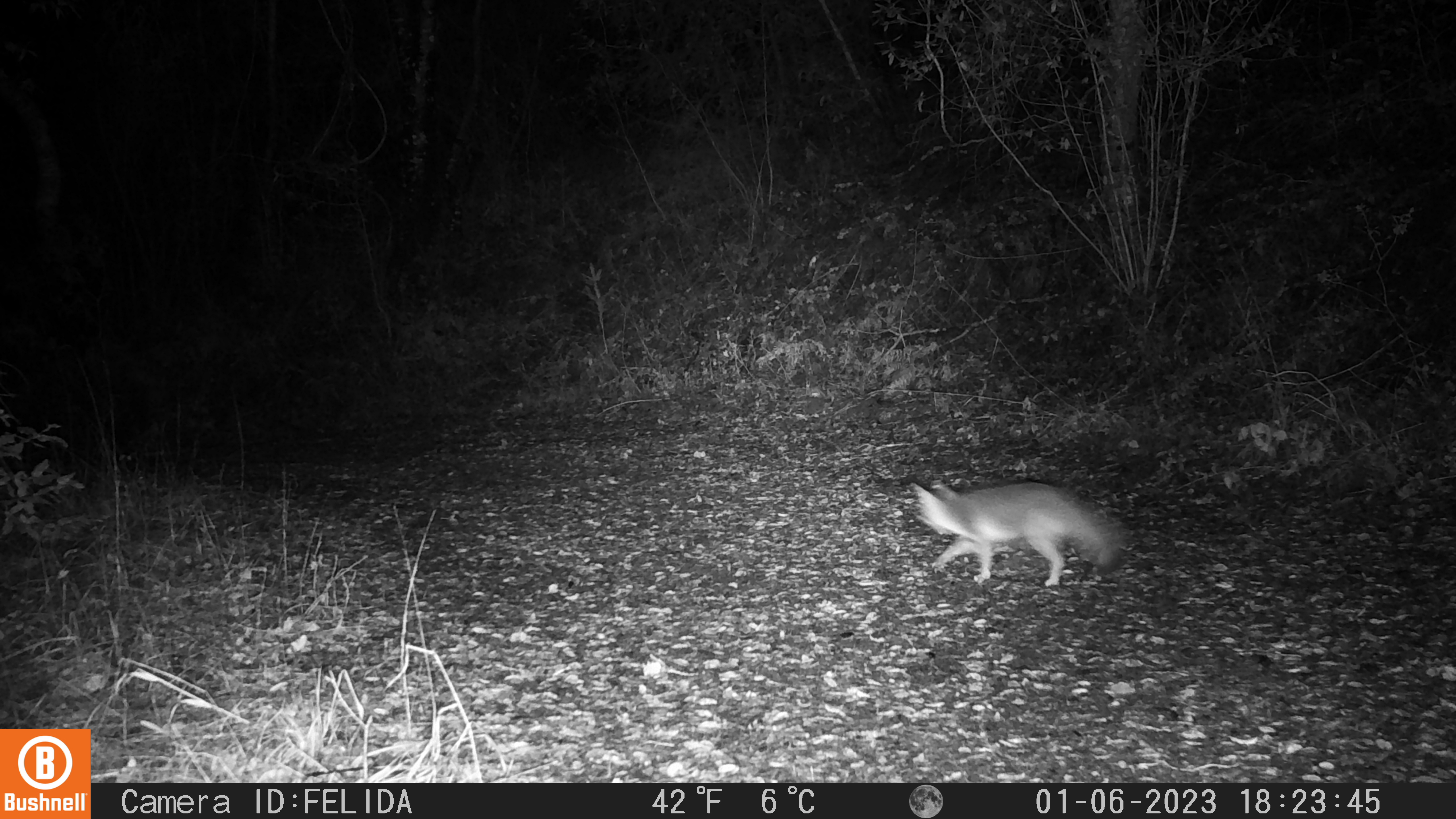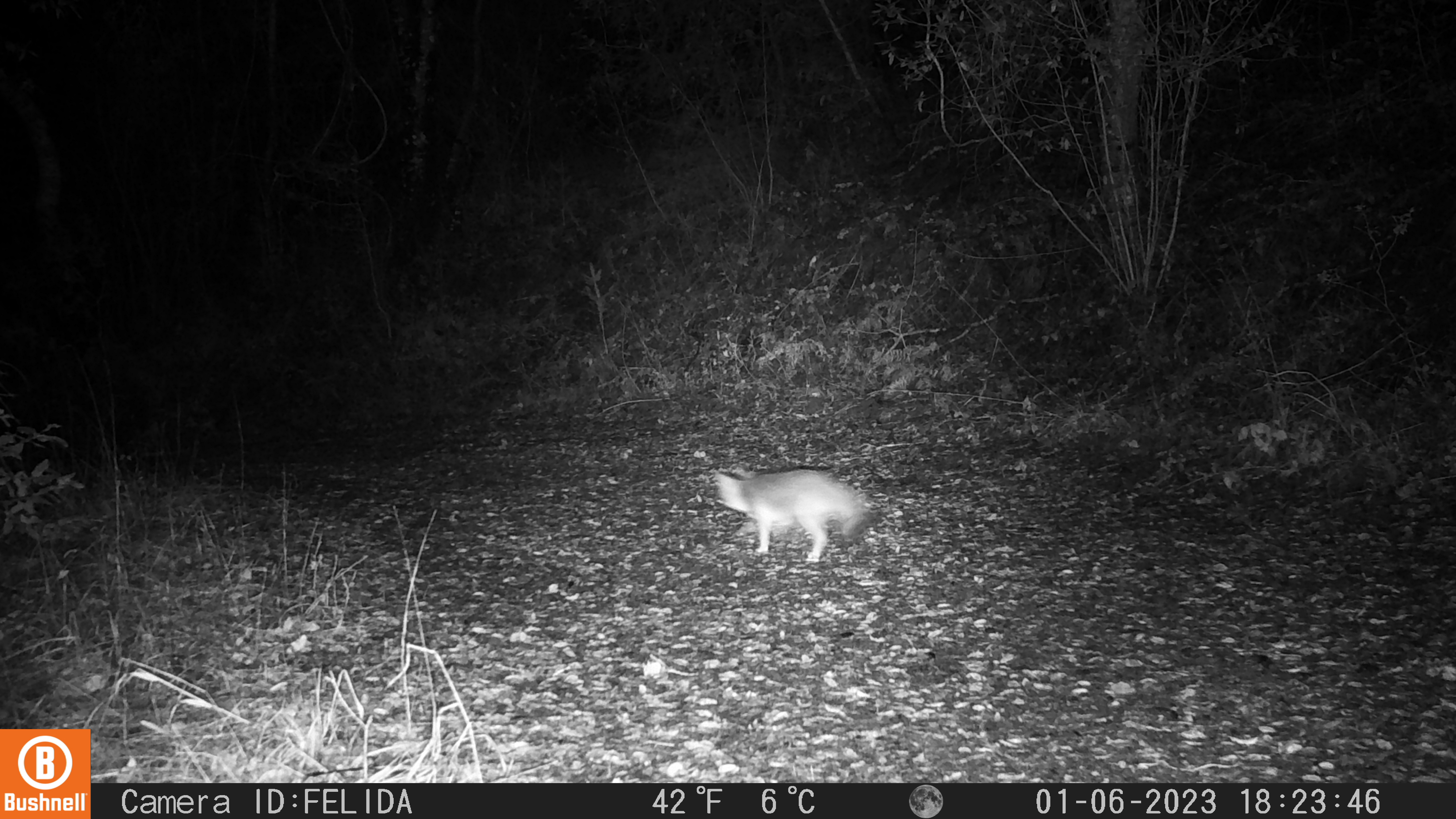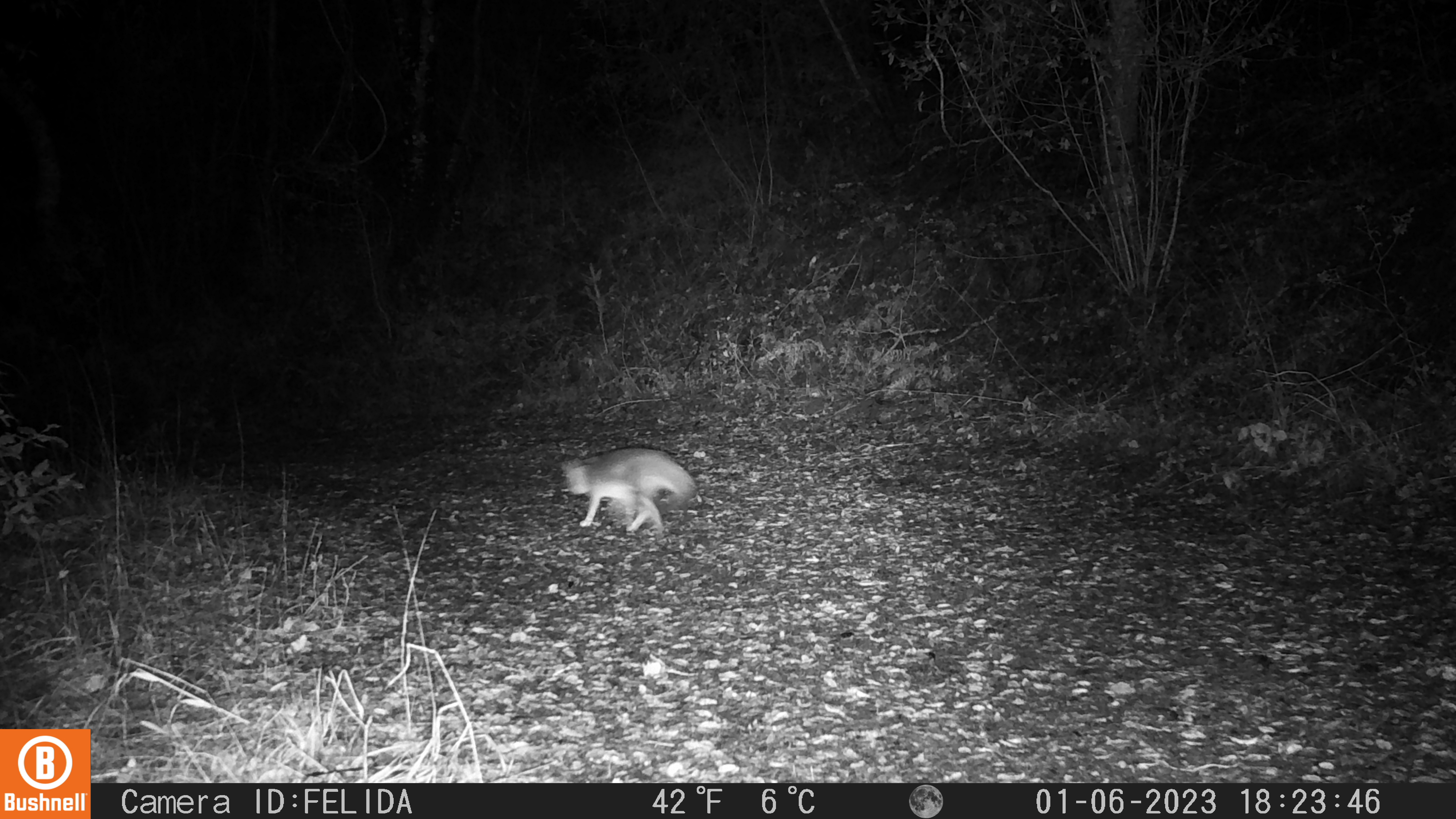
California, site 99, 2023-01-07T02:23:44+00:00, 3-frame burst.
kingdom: Animalia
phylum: Chordata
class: Mammalia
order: Carnivora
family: Canidae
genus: Urocyon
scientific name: Urocyon cinereoargenteus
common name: gray fox